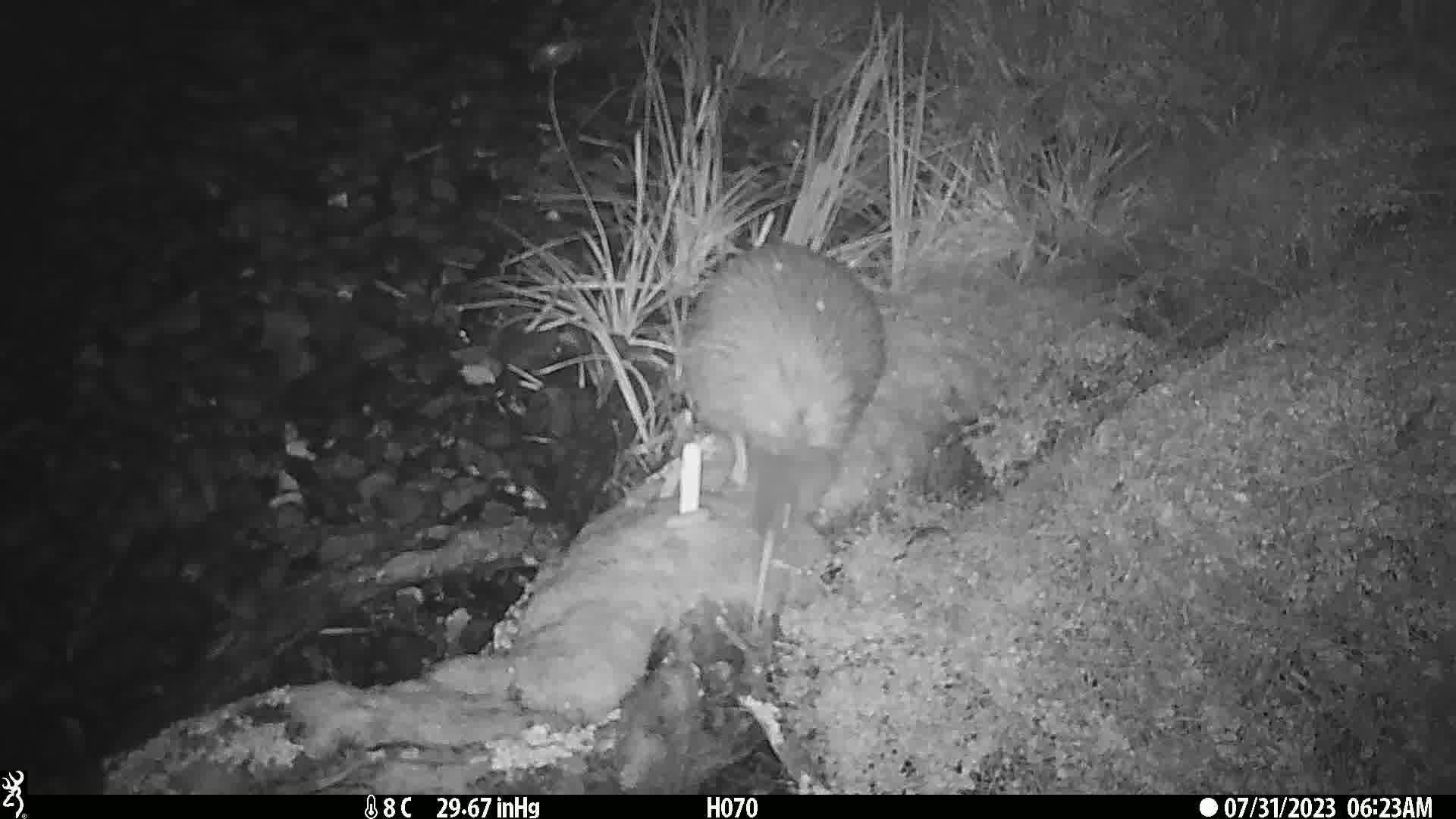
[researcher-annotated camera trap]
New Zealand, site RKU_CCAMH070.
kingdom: Animalia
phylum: Chordata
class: Aves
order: Apterygiformes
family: Apterygidae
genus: Apteryx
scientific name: Apteryx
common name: kiwi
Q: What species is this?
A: Kiwi (Apteryx).